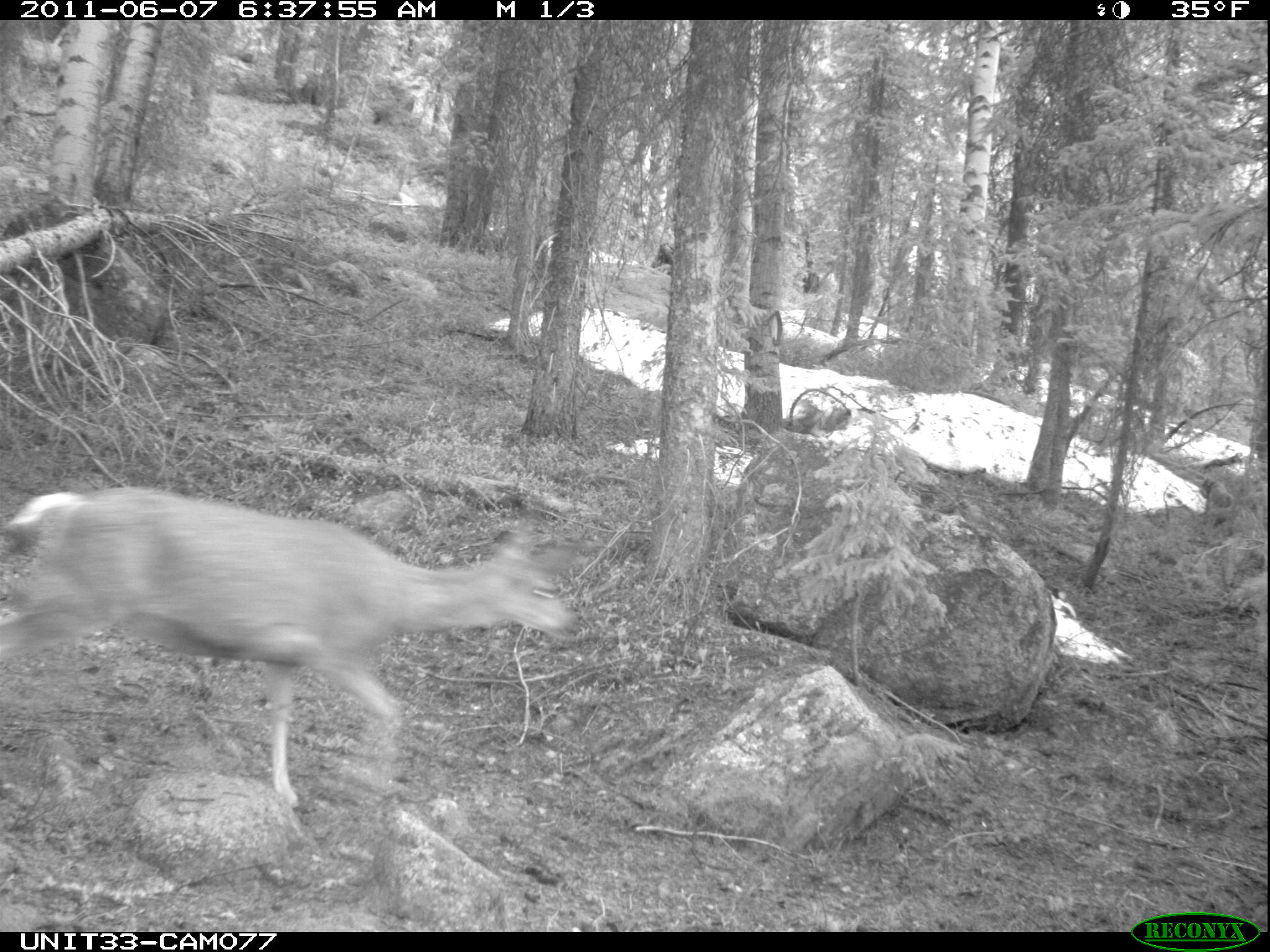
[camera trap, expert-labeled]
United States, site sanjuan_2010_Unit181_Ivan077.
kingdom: Animalia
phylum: Chordata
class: Mammalia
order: Artiodactyla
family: Cervidae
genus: Odocoileus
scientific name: Odocoileus hemionus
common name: mule deer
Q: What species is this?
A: Odocoileus hemionus (mule deer).